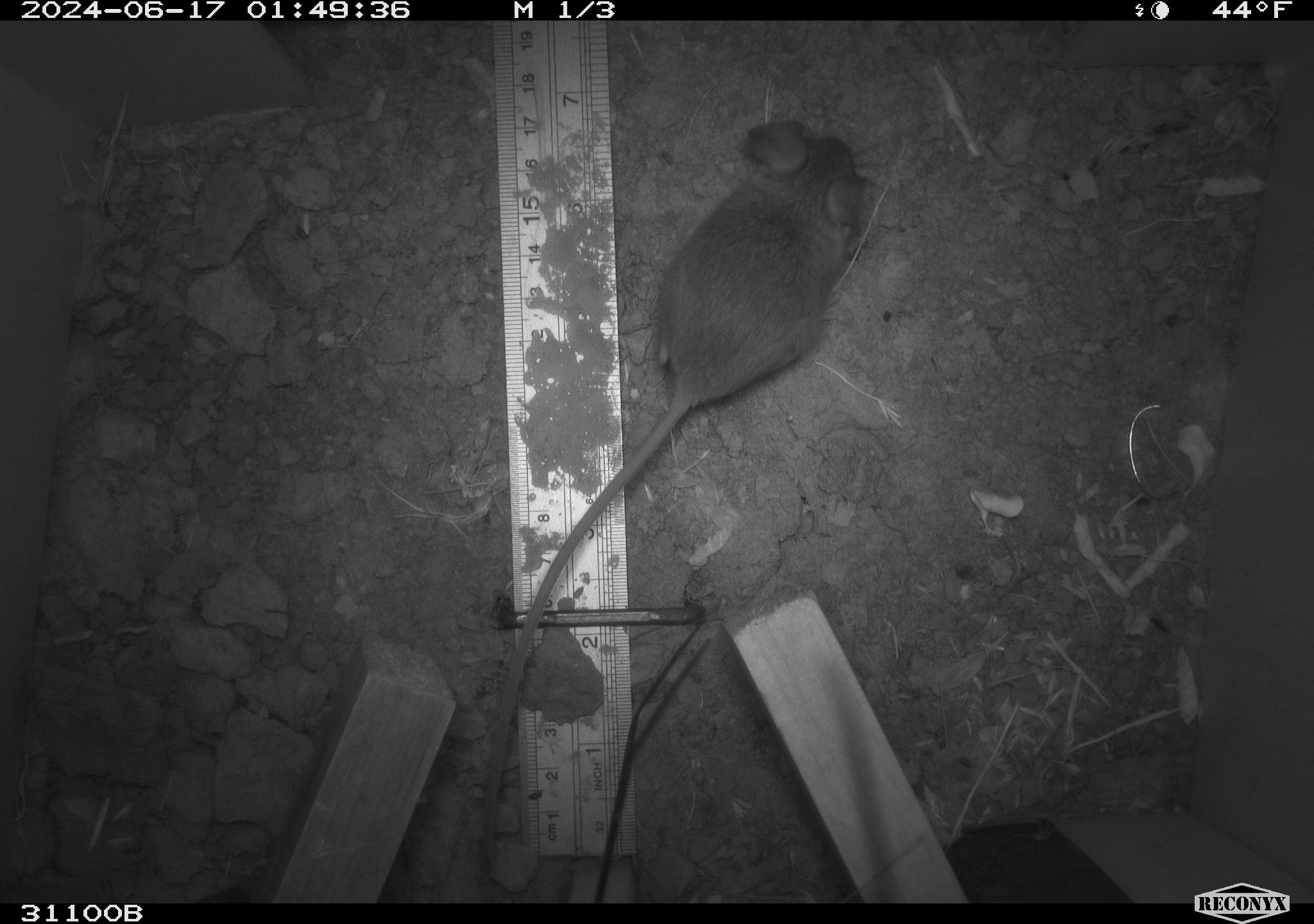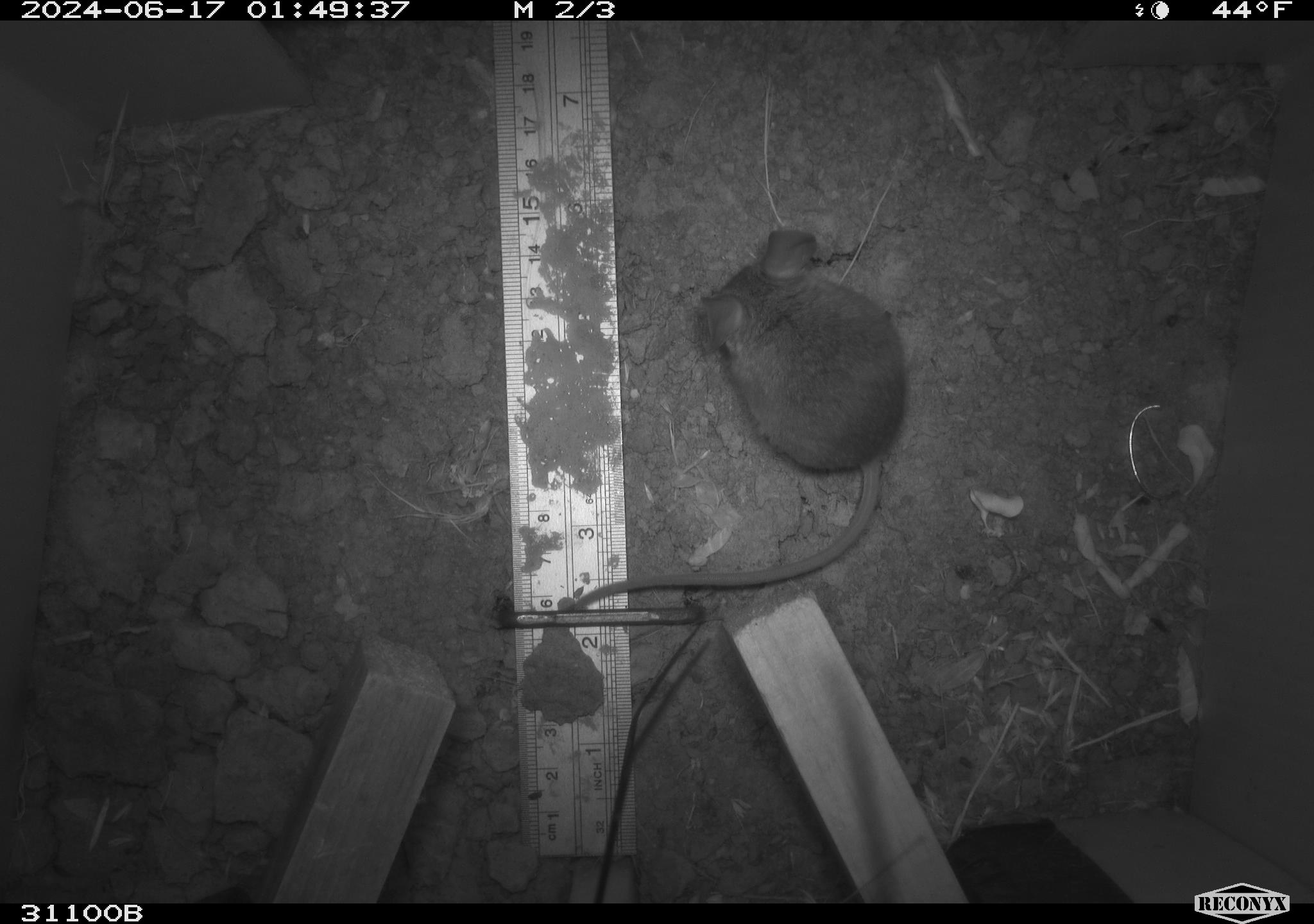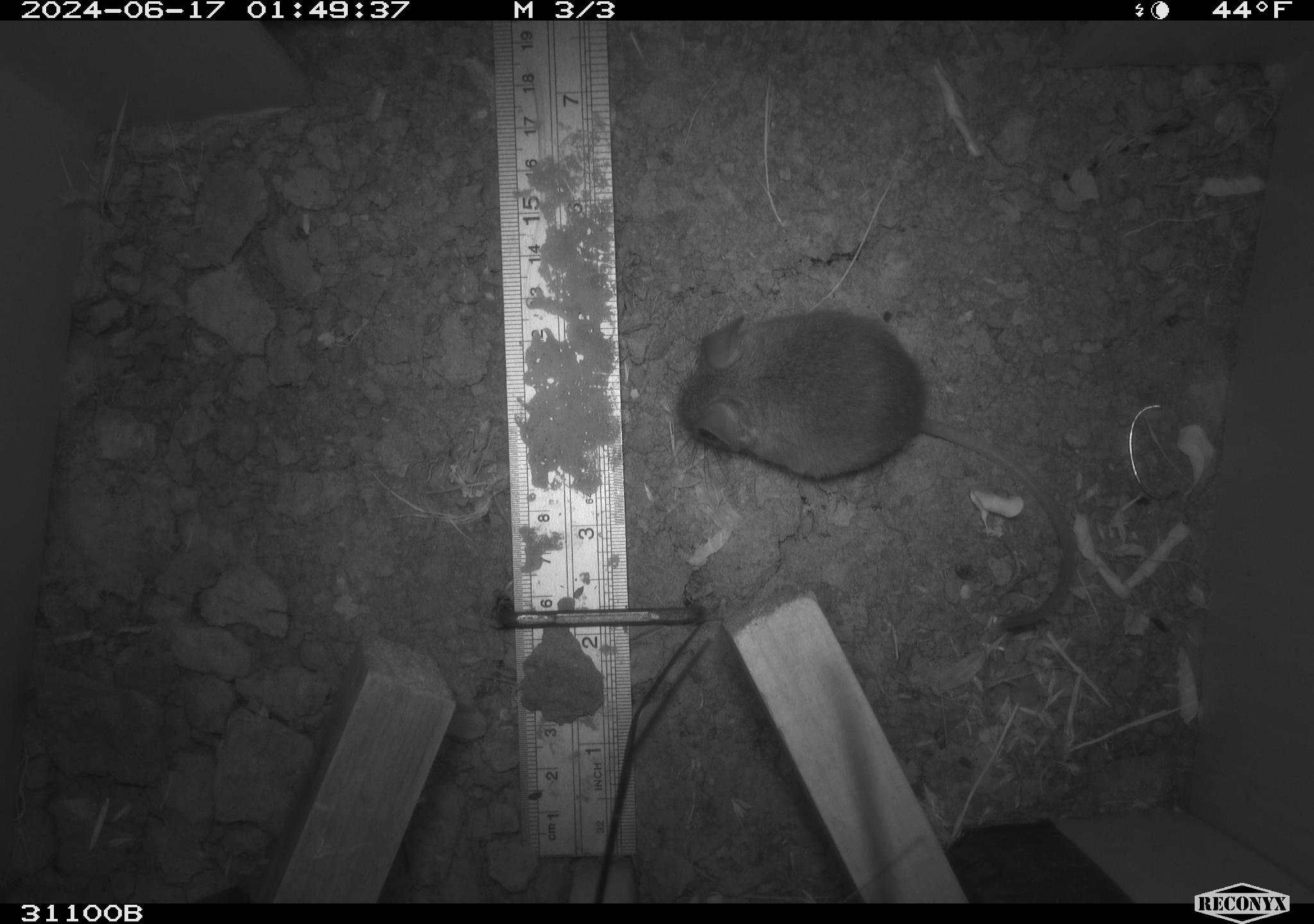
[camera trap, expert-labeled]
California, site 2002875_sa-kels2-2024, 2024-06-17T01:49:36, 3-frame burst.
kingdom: Animalia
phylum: Chordata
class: Mammalia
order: Rodentia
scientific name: Rodentia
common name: rodent